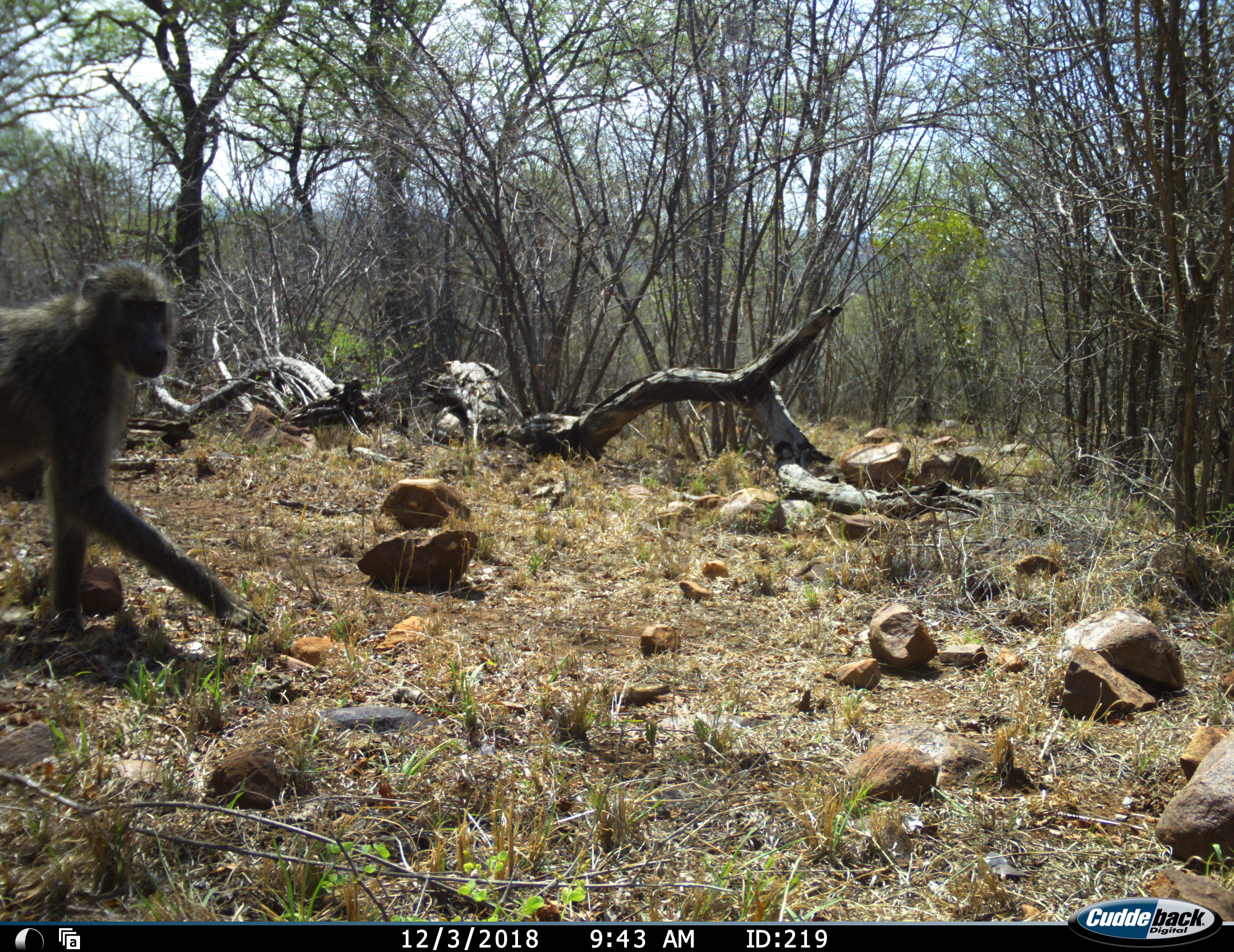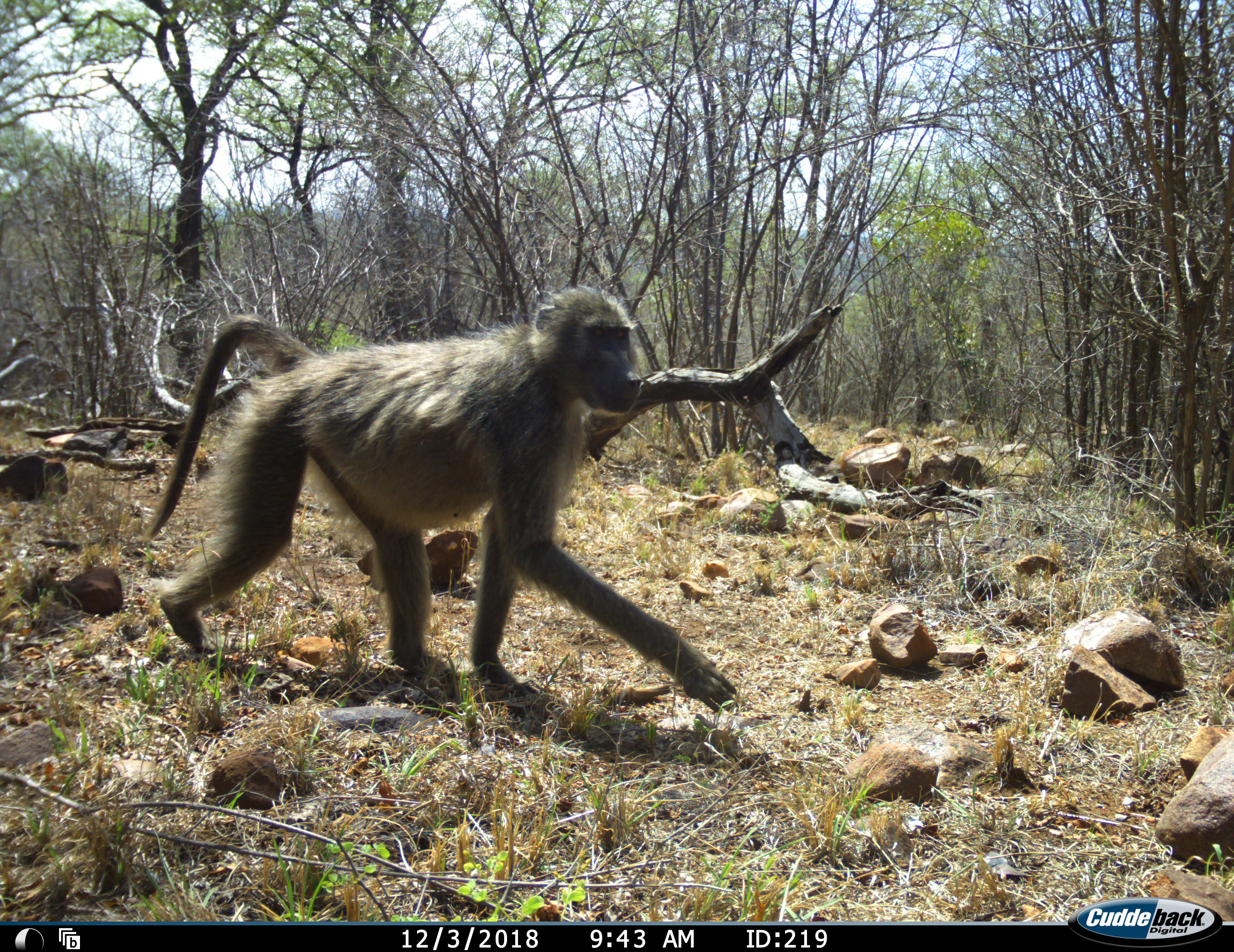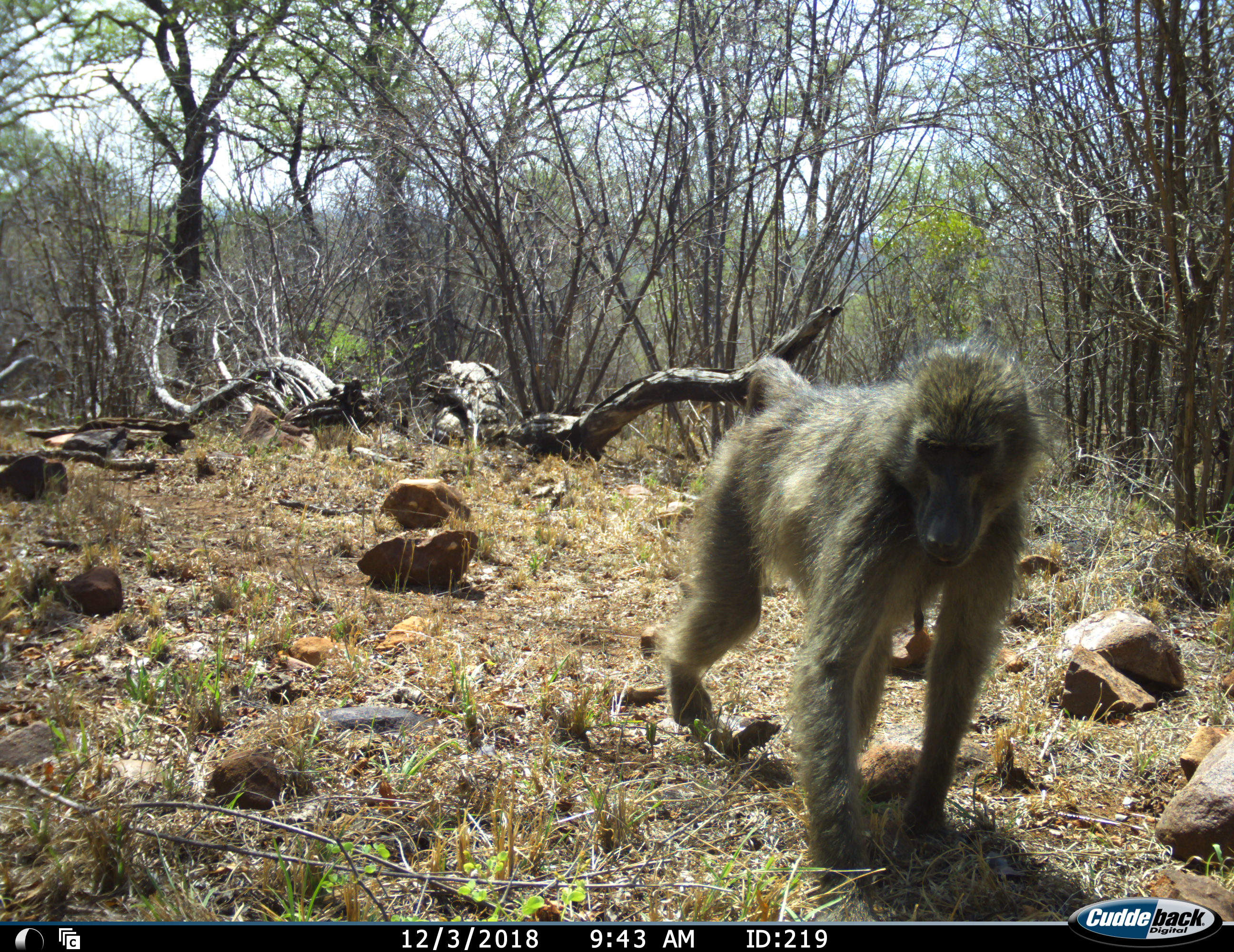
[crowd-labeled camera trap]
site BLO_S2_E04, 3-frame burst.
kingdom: Animalia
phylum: Chordata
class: Mammalia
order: Primates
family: Cercopithecidae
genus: Papio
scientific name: Papio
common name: baboon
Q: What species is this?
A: Baboon (Papio).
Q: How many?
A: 1.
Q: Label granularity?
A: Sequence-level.